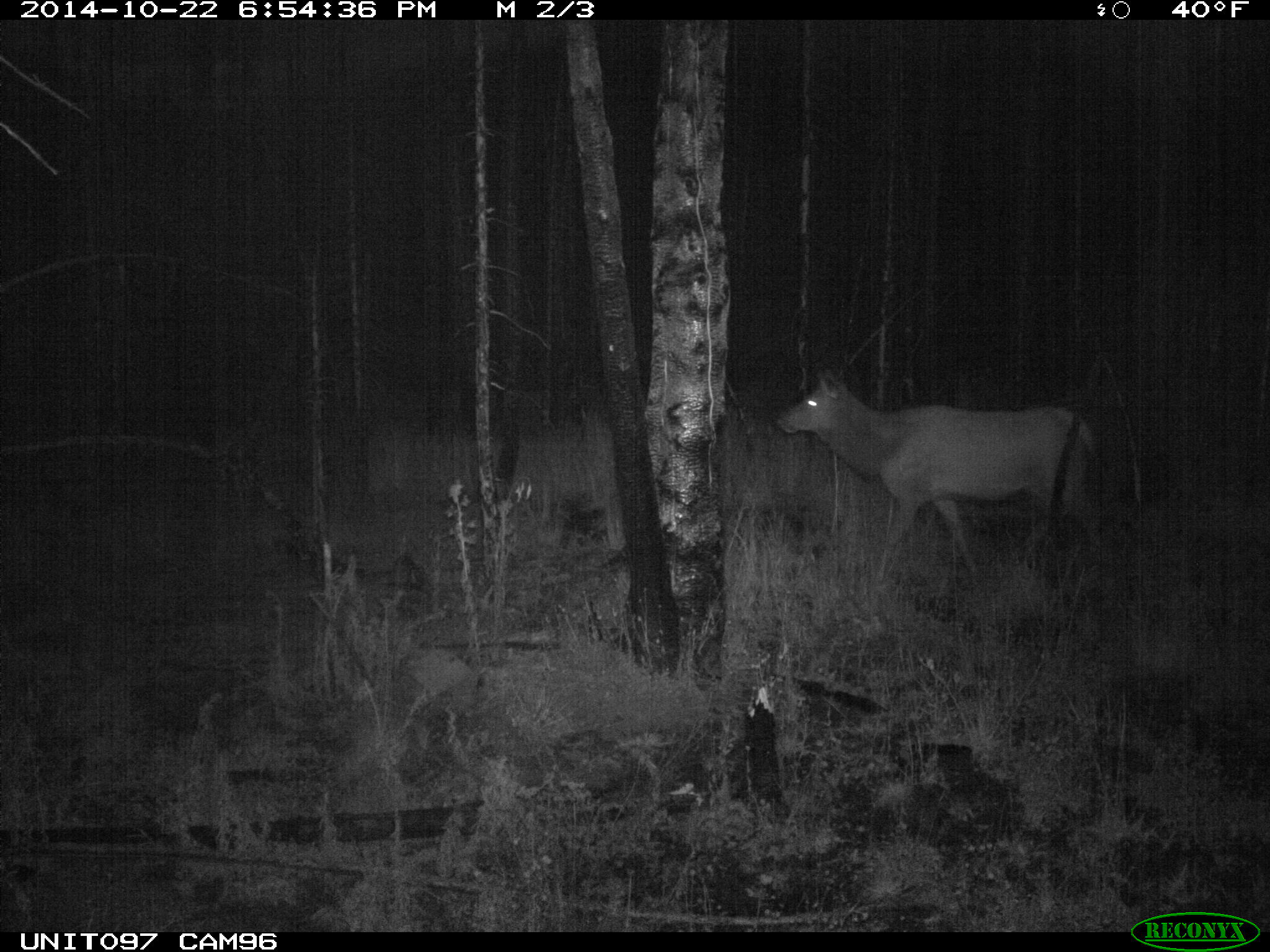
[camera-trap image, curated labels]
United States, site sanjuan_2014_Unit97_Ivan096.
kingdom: Animalia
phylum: Chordata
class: Mammalia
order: Artiodactyla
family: Cervidae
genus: Cervus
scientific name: Cervus elaphus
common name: red deer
Cervus elaphus (red deer).